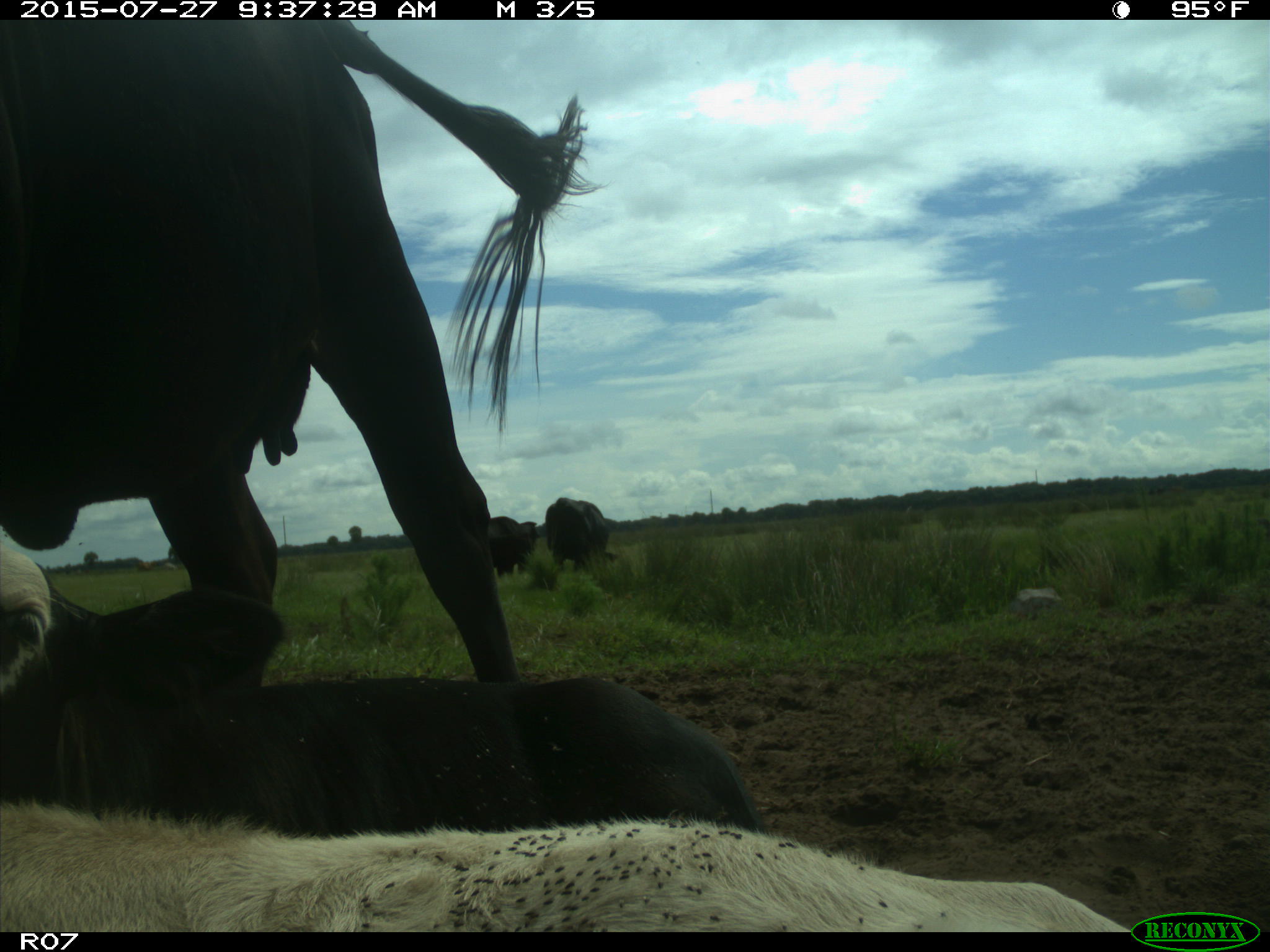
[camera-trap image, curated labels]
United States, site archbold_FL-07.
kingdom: Animalia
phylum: Chordata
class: Mammalia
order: Artiodactyla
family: Bovidae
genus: Bos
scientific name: Bos taurus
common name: domestic cow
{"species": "Bos taurus (domestic cow)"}